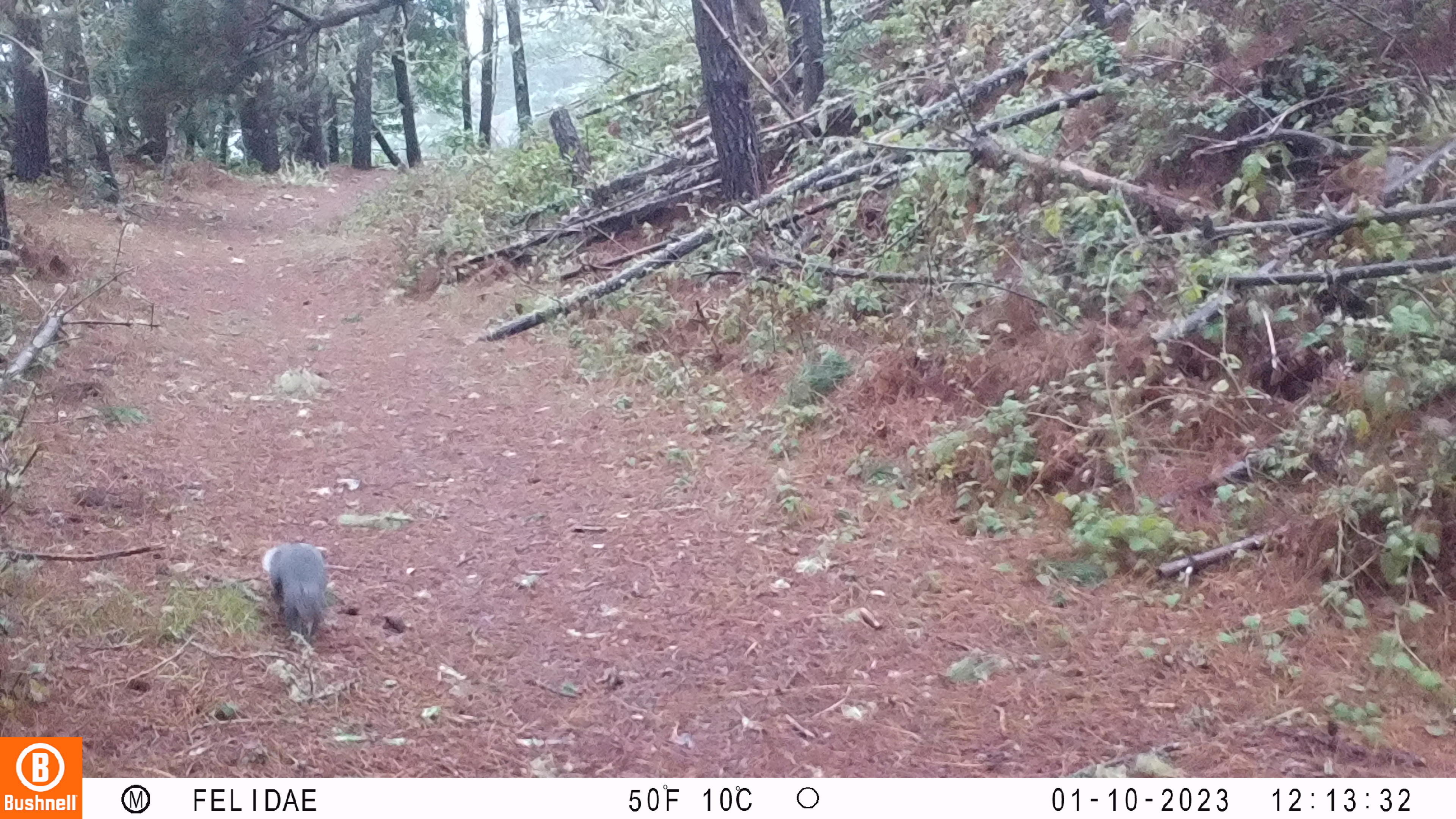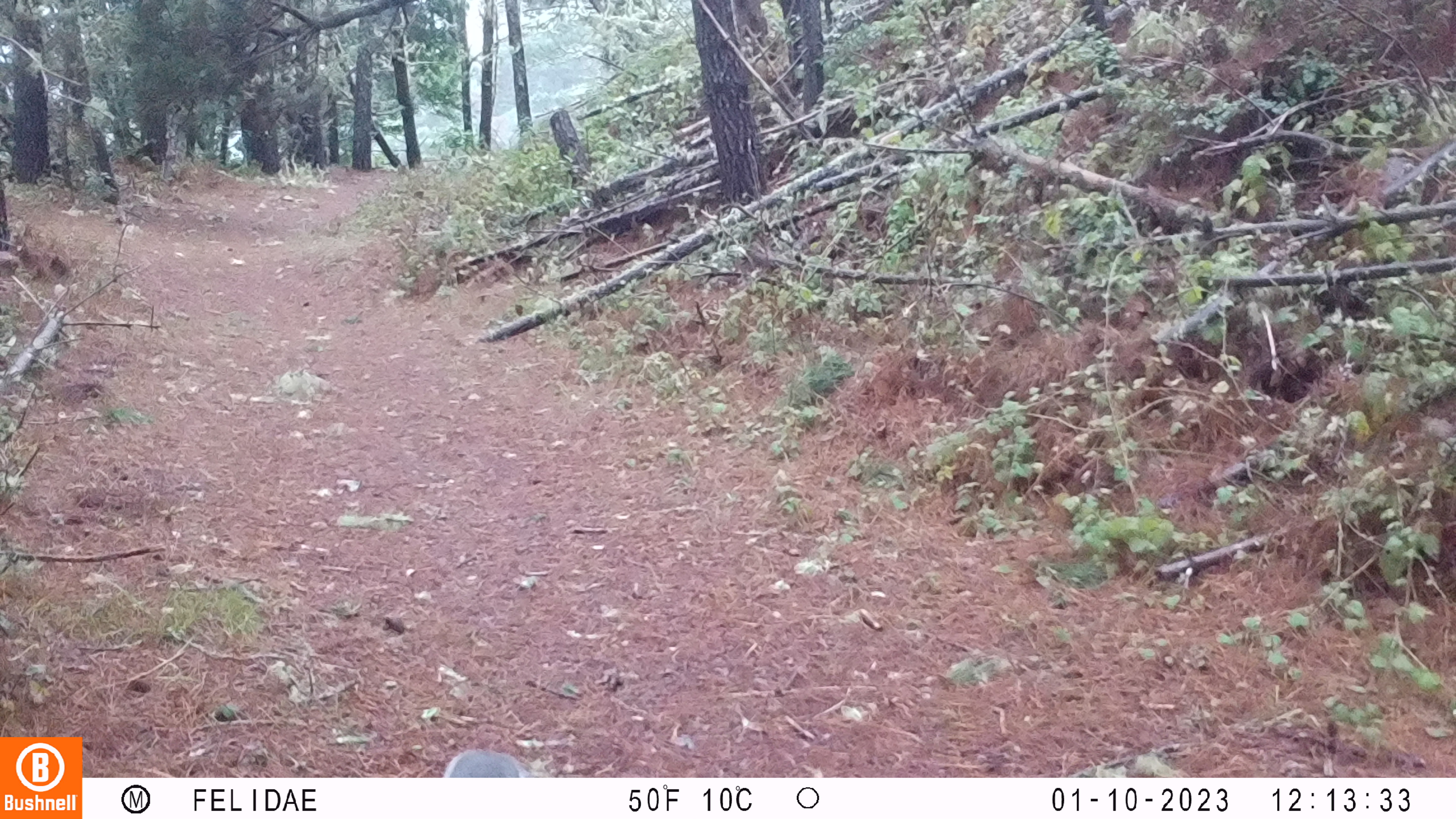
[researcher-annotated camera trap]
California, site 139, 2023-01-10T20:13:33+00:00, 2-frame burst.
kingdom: Animalia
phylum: Chordata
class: Mammalia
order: Rodentia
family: Sciuridae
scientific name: Sciuridae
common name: squirrel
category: unknown squirrel